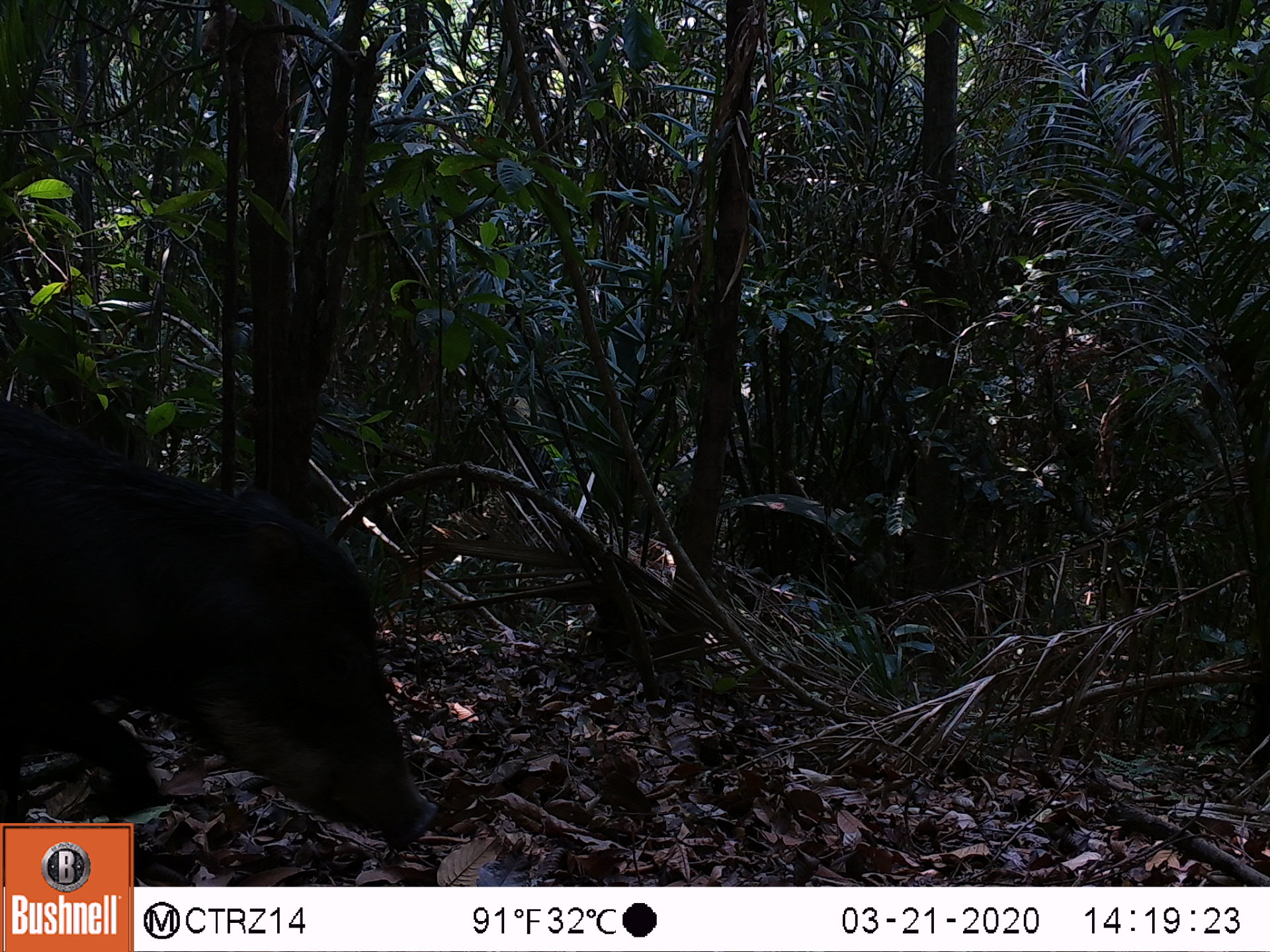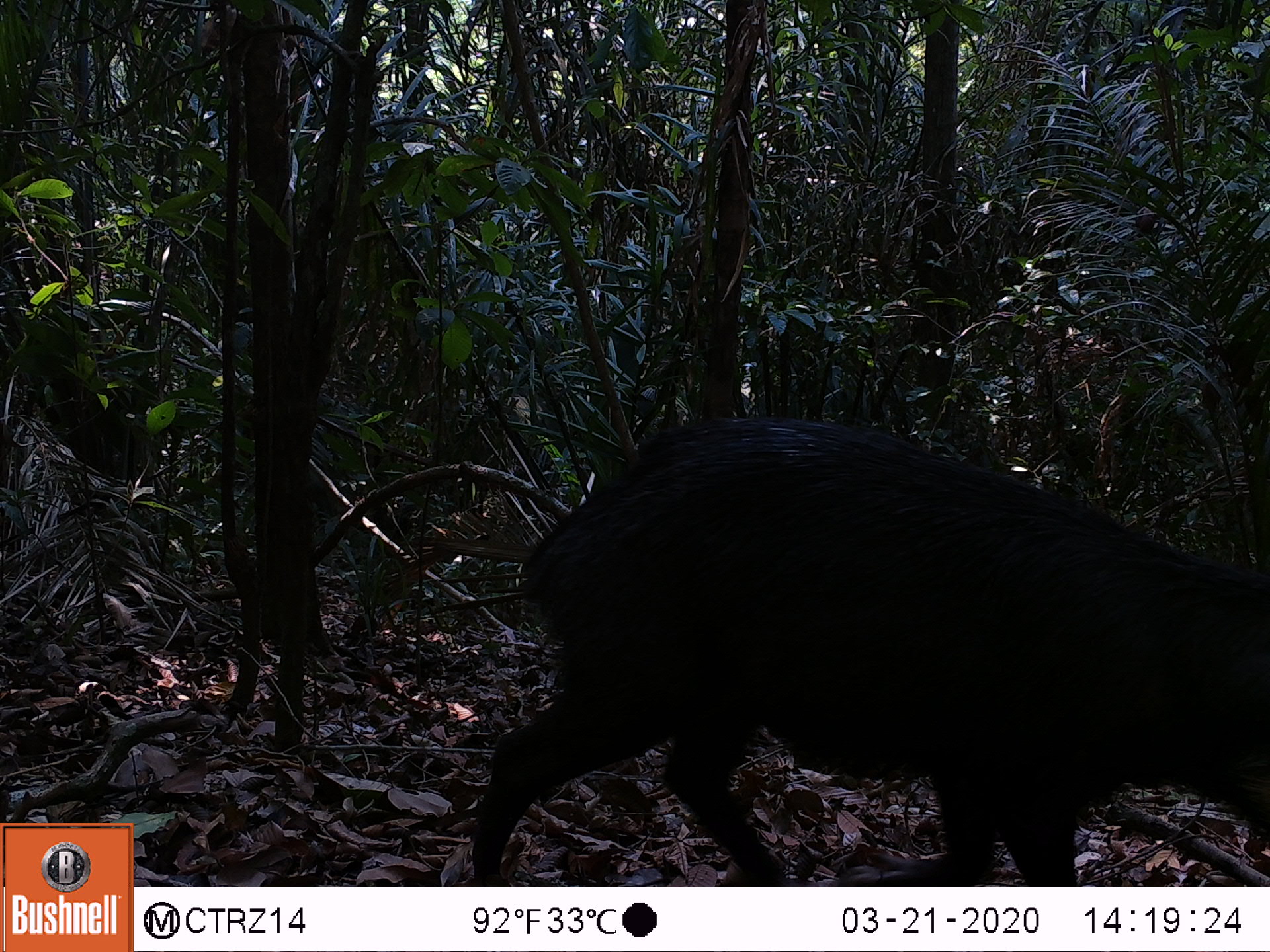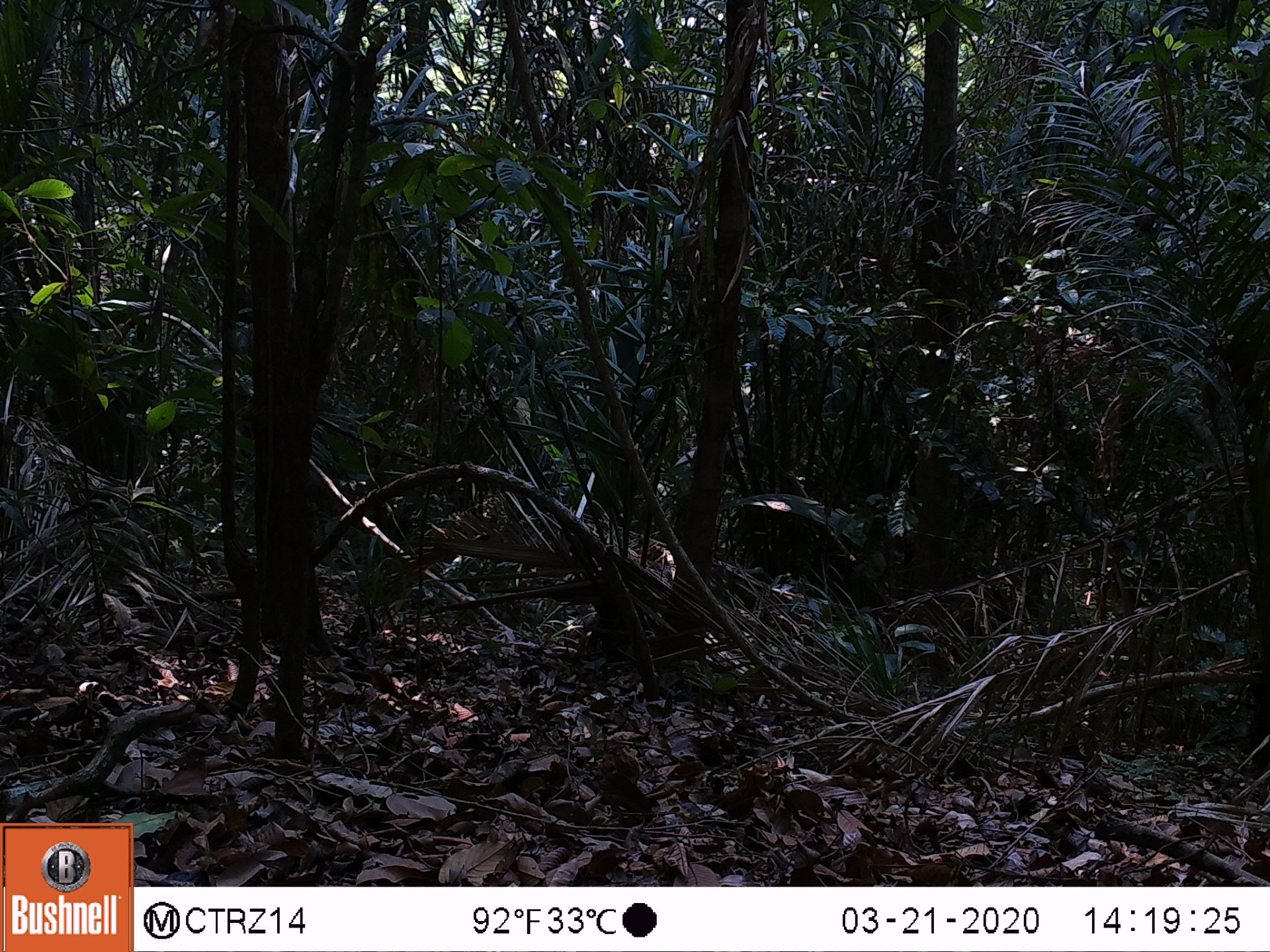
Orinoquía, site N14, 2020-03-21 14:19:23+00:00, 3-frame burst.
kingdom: Animalia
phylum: Chordata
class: Mammalia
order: Artiodactyla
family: Tayassuidae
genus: Tayassu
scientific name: Tayassu pecari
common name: white-lipped peccary